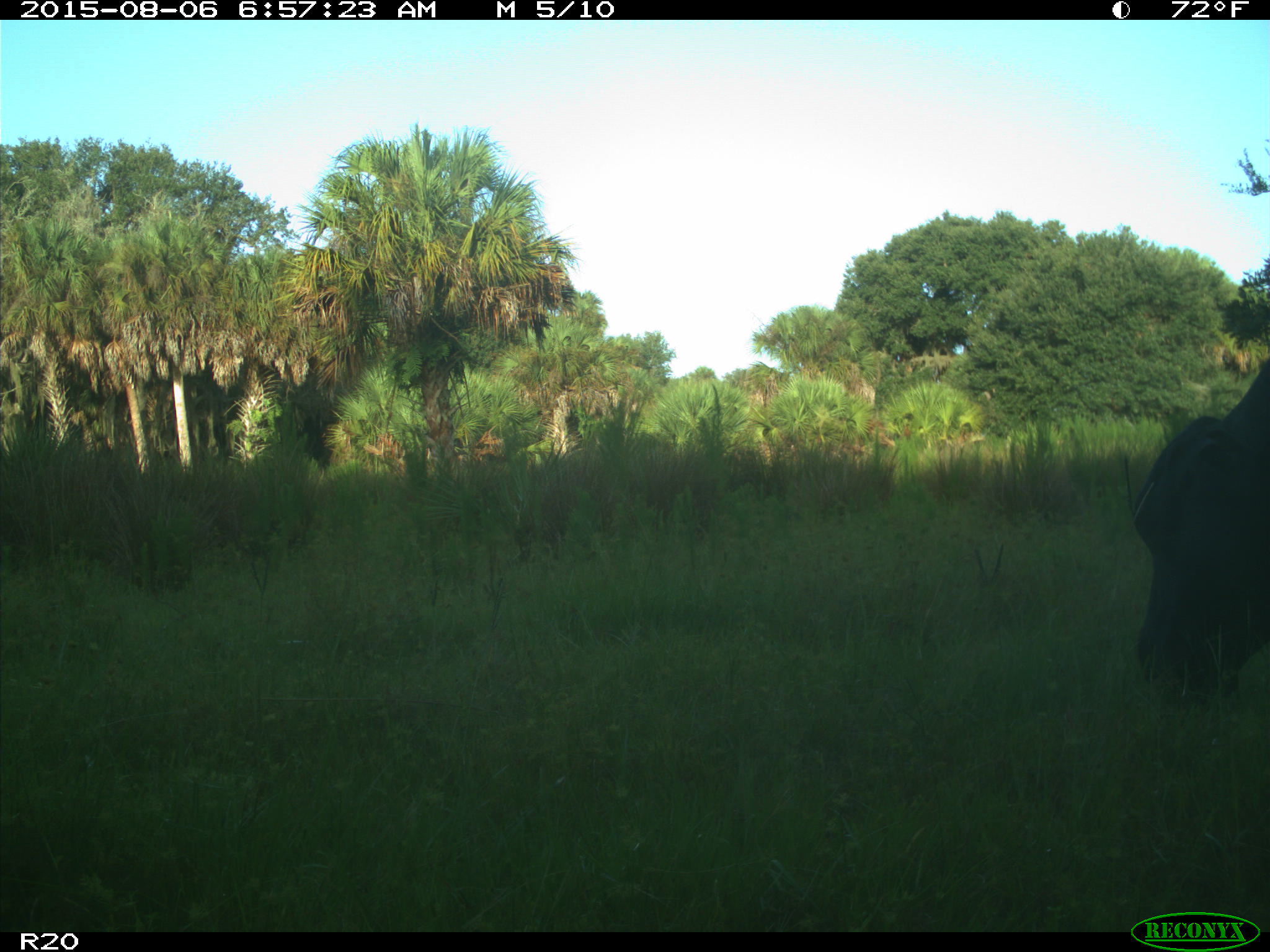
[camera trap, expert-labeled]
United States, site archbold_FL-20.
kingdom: Animalia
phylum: Chordata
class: Mammalia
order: Artiodactyla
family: Bovidae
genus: Bos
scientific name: Bos taurus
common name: domestic cow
Bos taurus (domestic cow).